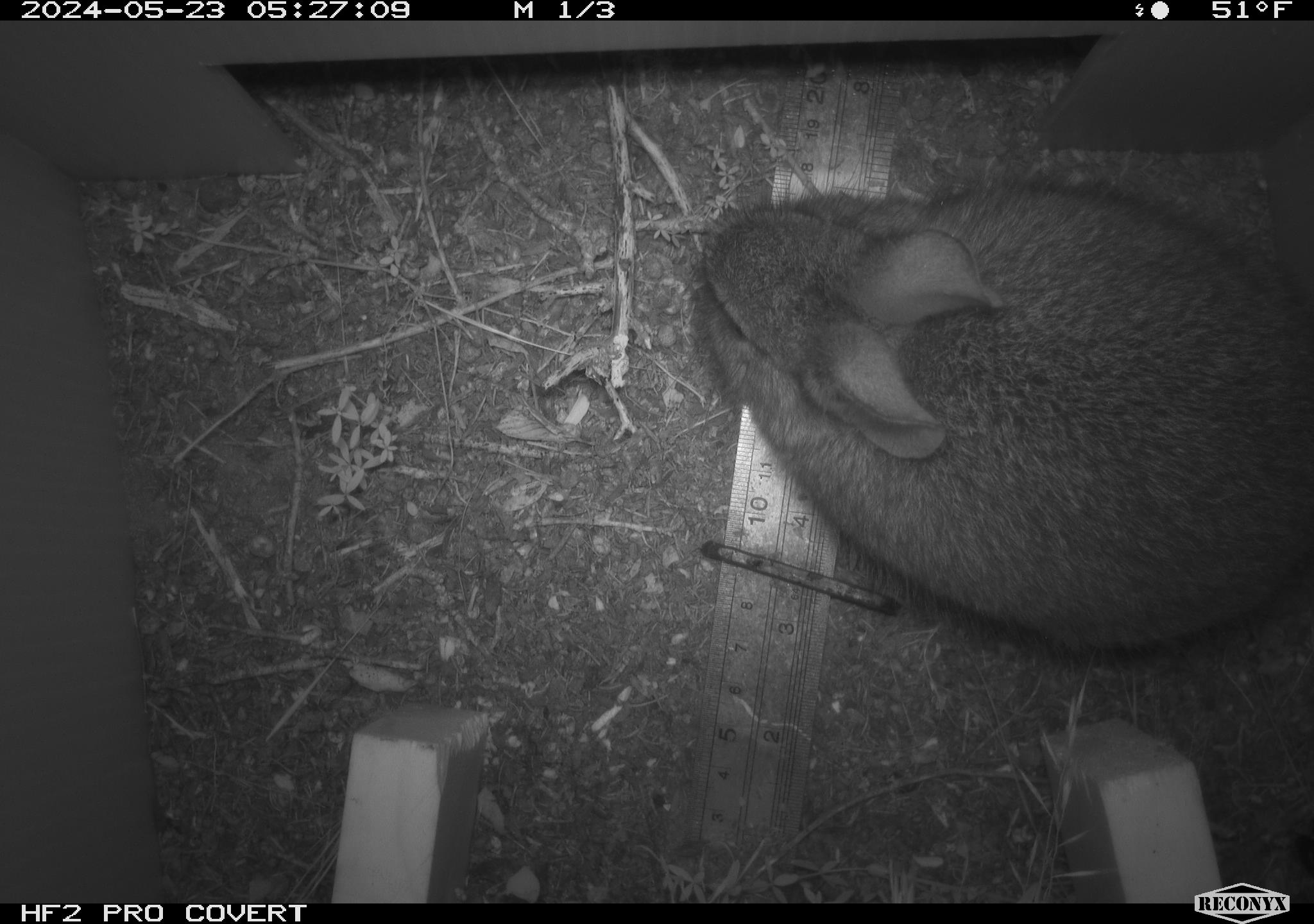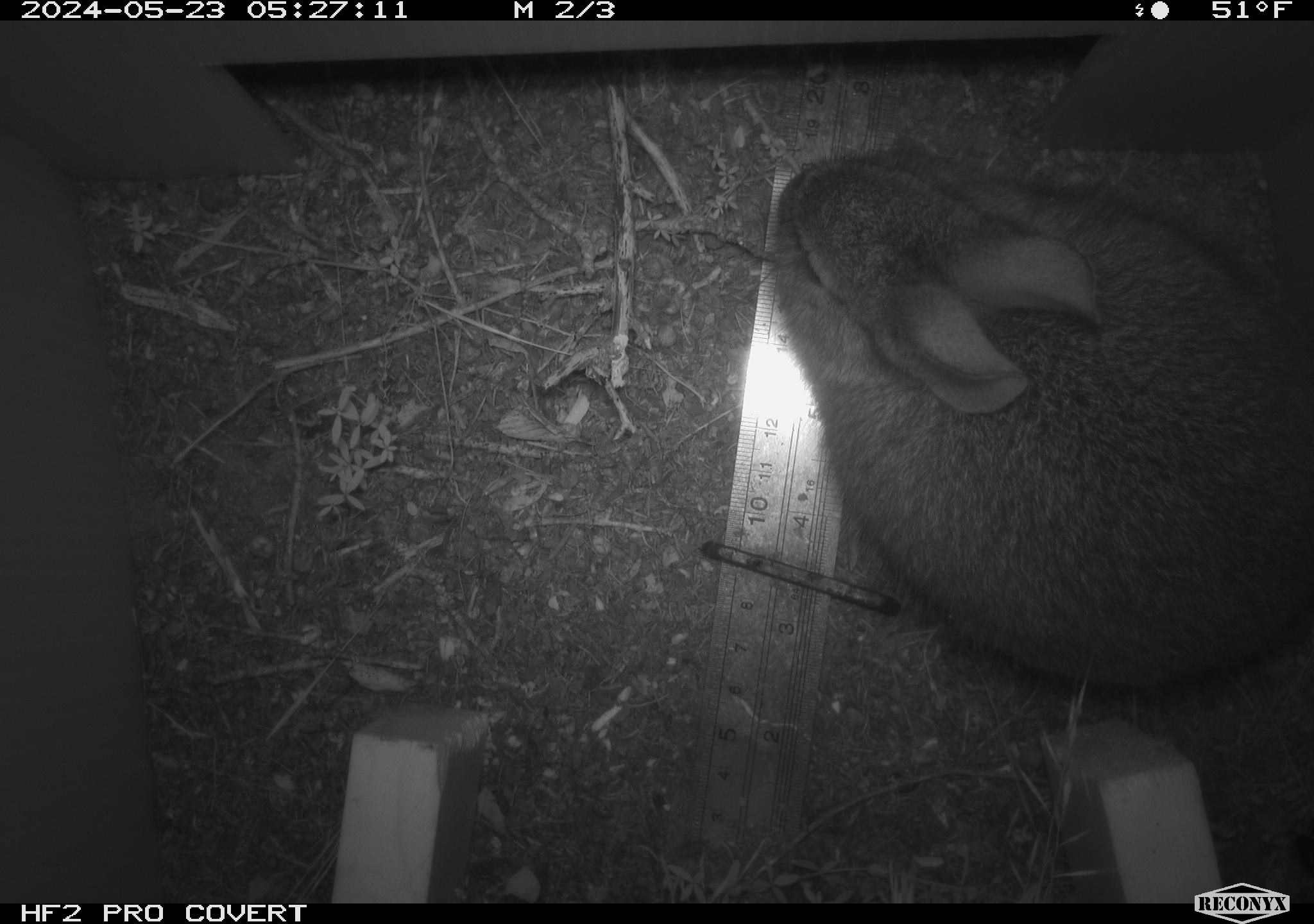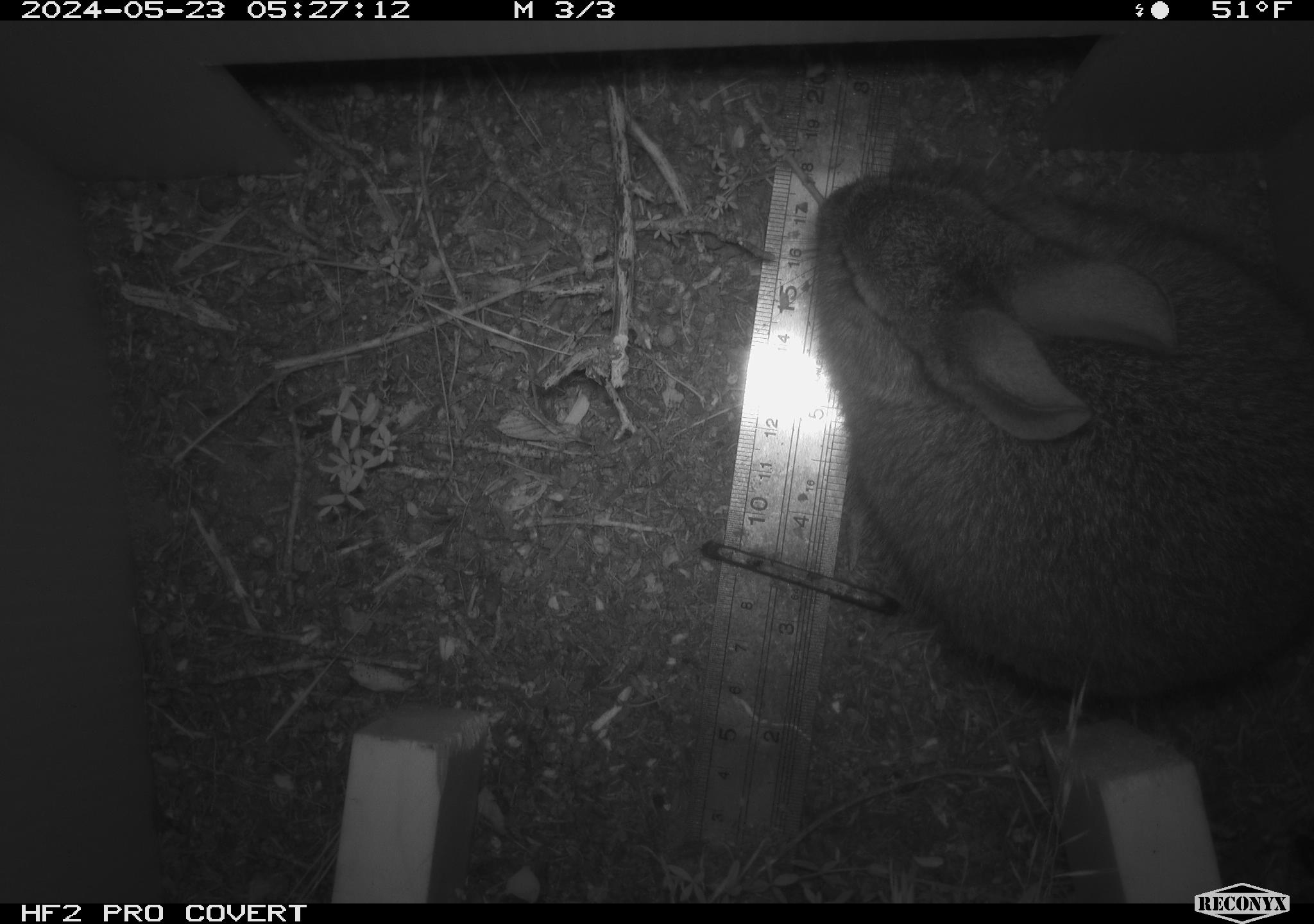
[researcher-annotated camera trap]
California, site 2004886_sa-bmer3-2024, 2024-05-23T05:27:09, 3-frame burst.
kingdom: Animalia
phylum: Chordata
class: Mammalia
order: Lagomorpha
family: Leporidae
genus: Sylvilagus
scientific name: Sylvilagus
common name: cottontail rabbits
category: sylvilagus species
Sylvilagus species (cottontail rabbits) (Sylvilagus).